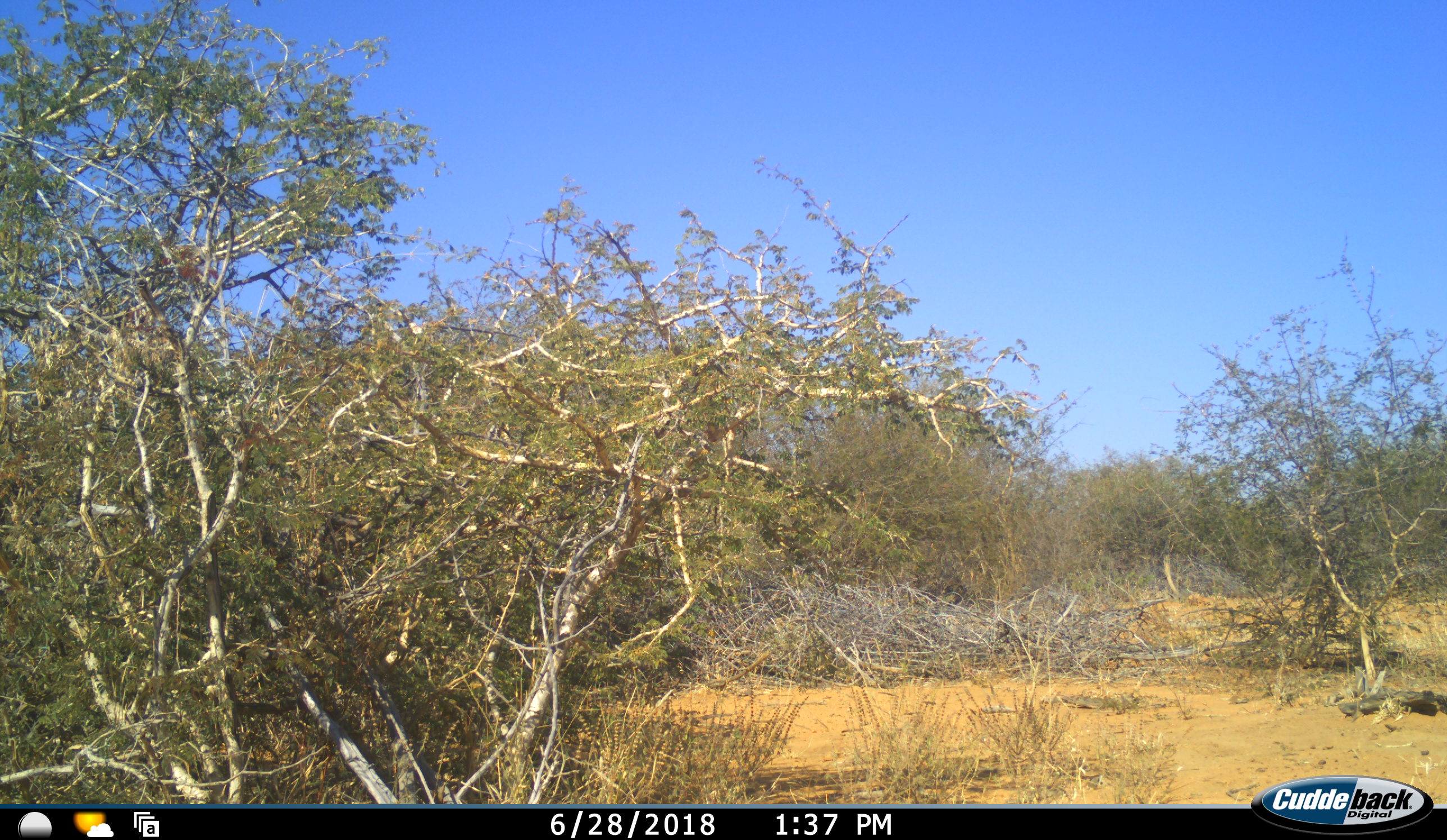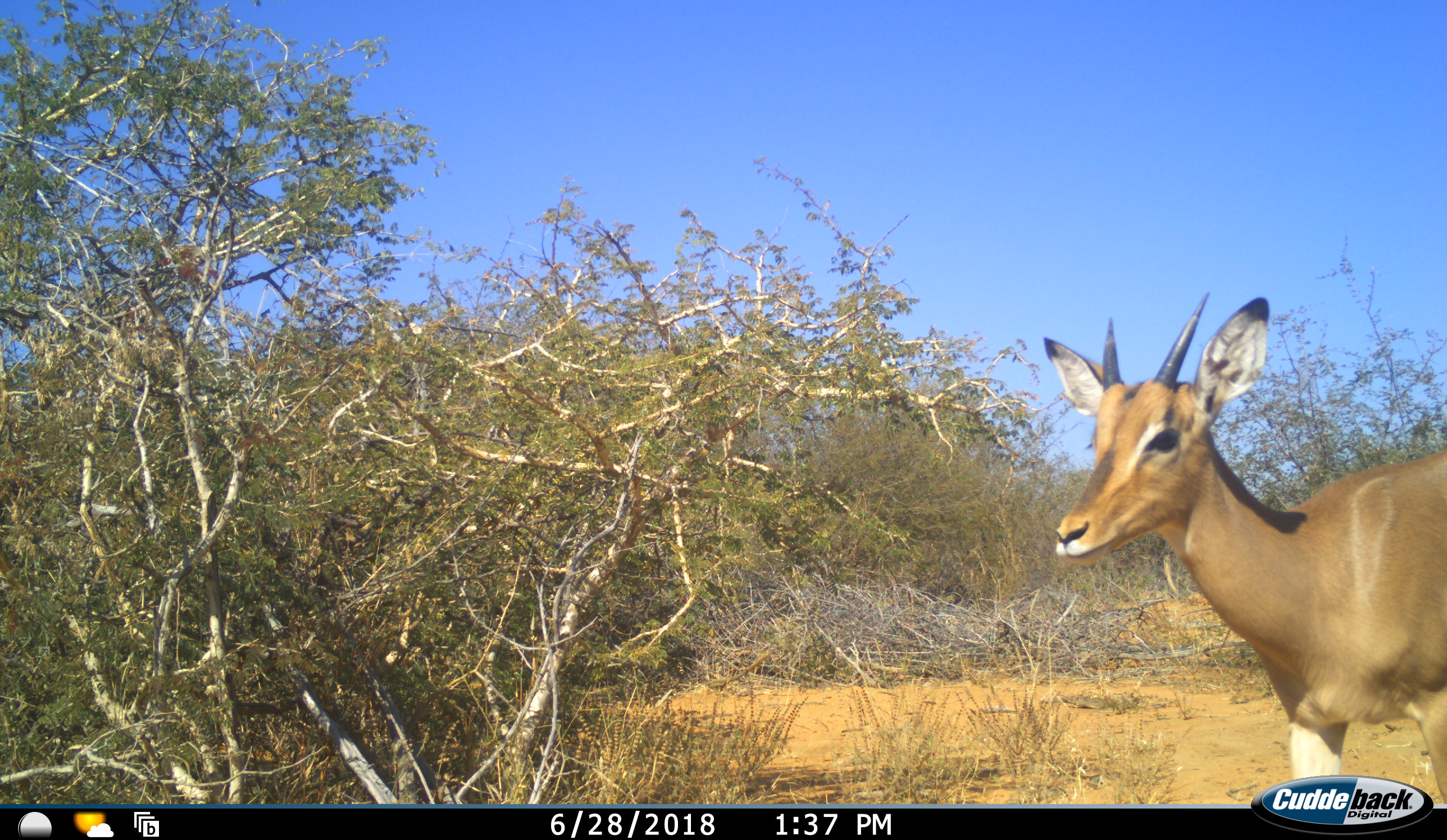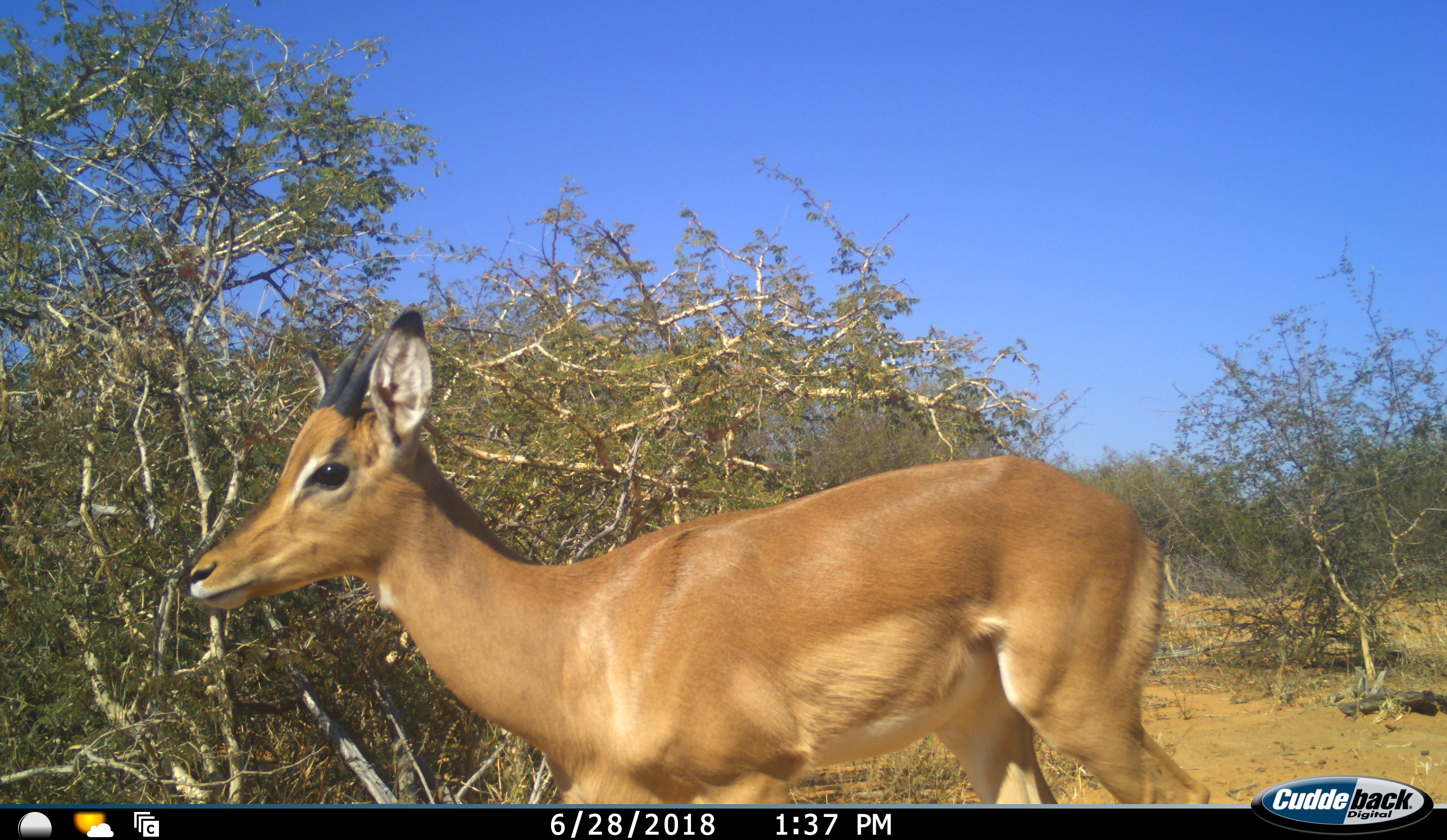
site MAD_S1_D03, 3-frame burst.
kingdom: Animalia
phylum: Chordata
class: Mammalia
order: Artiodactyla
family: Bovidae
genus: Aepyceros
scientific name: Aepyceros melampus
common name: impala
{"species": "impala (Aepyceros melampus)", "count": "1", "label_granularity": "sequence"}